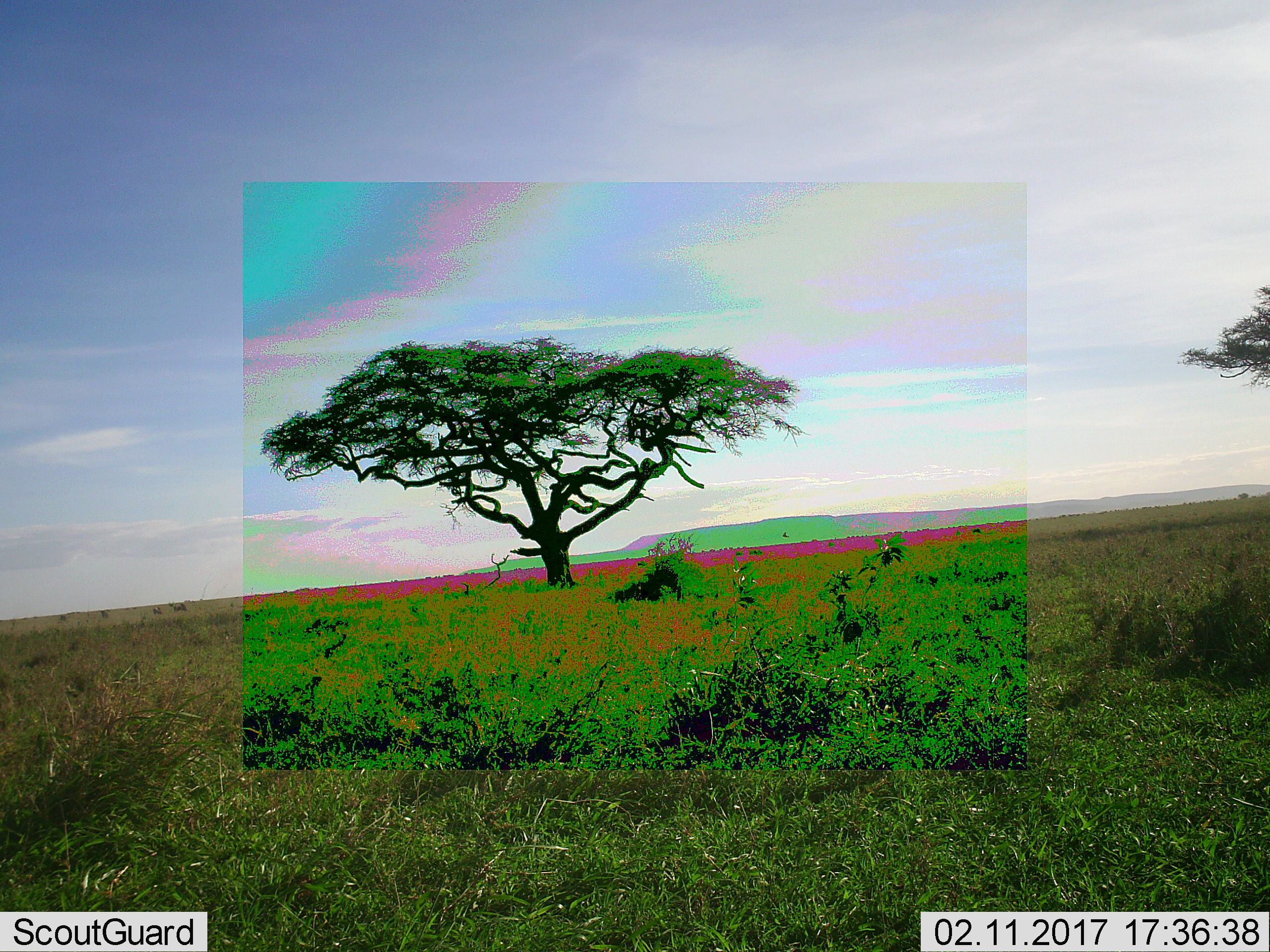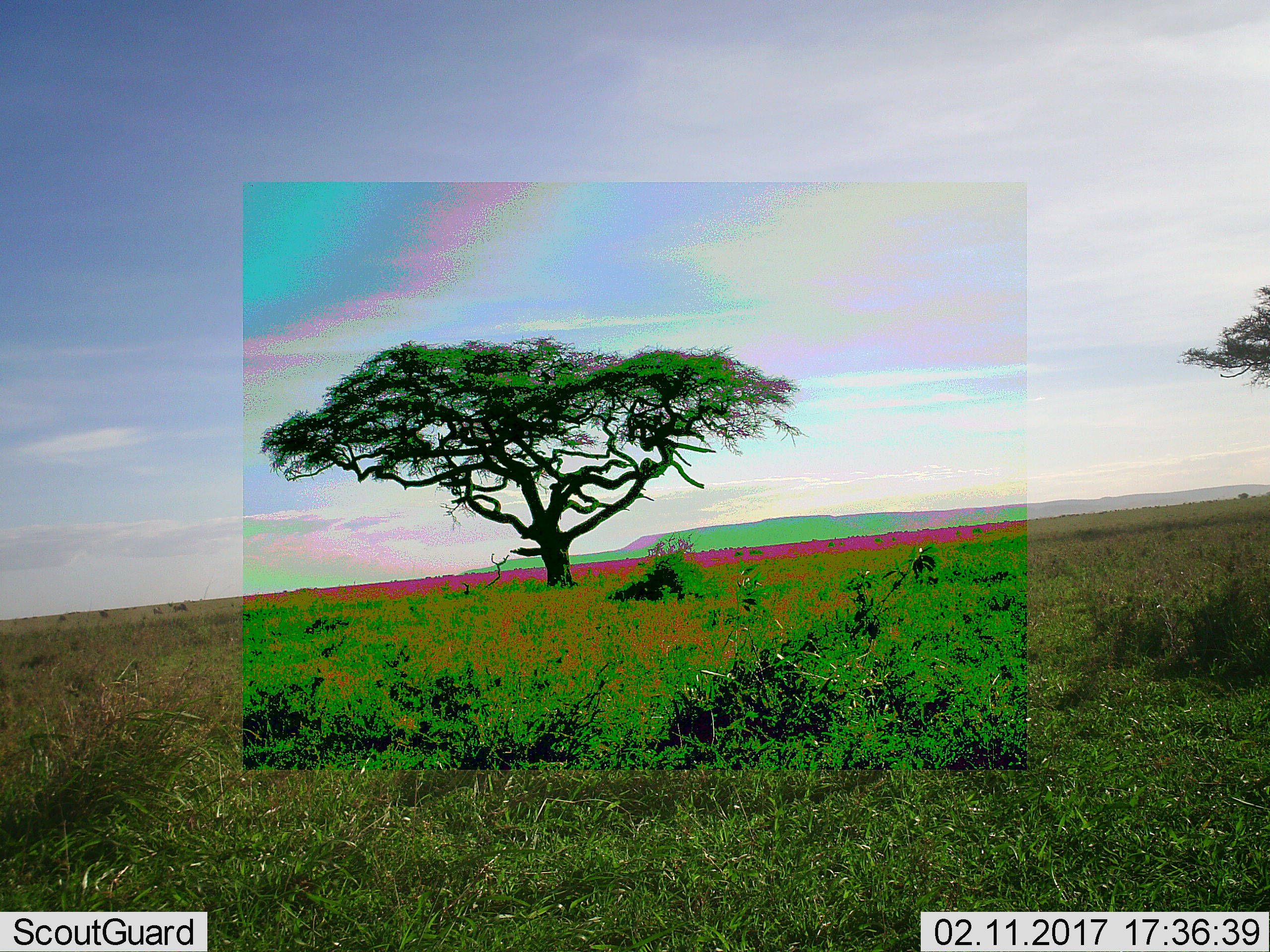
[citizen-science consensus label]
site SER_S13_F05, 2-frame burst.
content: unidentified animal